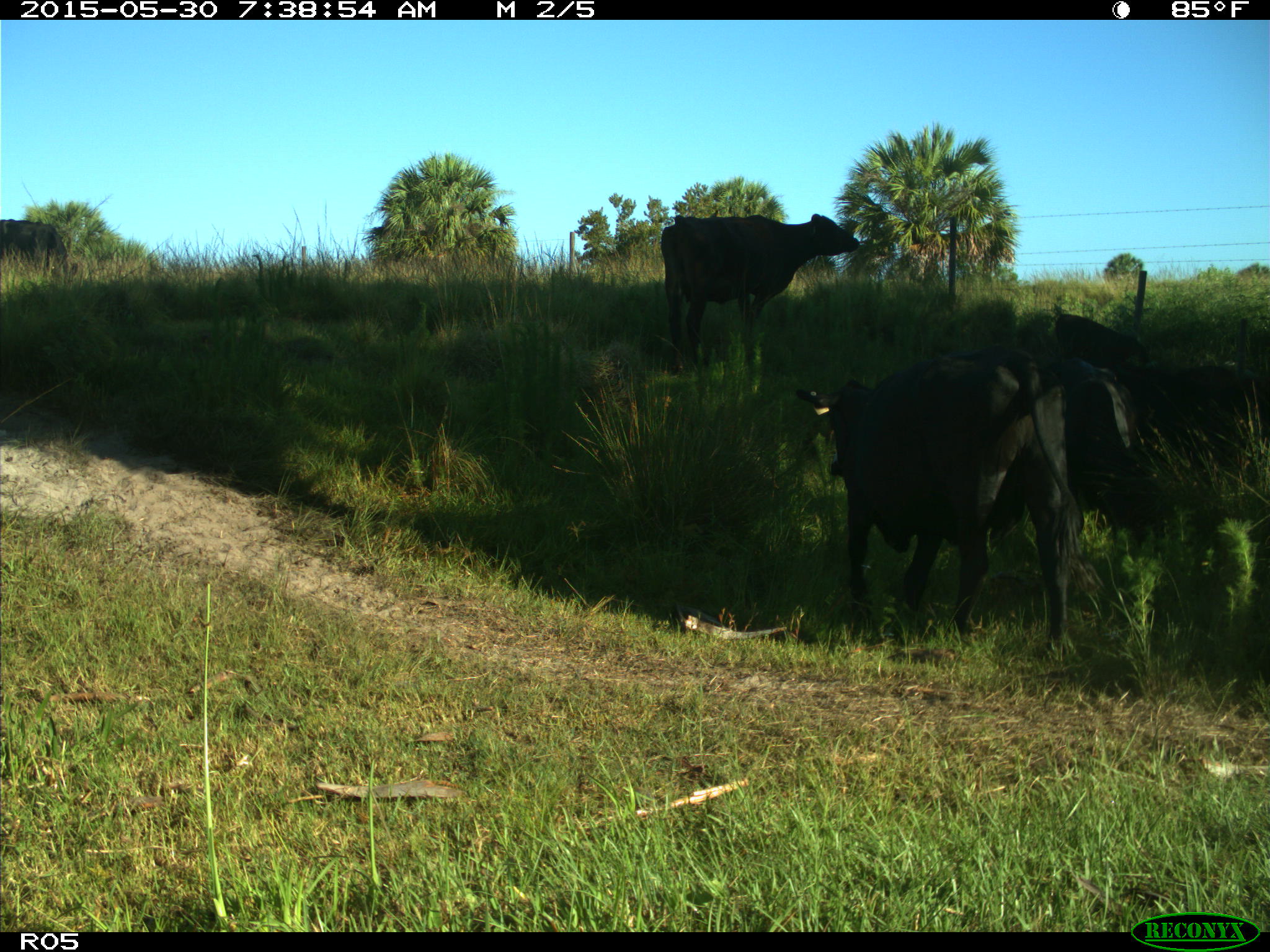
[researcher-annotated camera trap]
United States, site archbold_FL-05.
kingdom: Animalia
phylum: Chordata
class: Mammalia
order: Artiodactyla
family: Bovidae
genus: Bos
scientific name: Bos taurus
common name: domestic cow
Bos taurus (domestic cow).